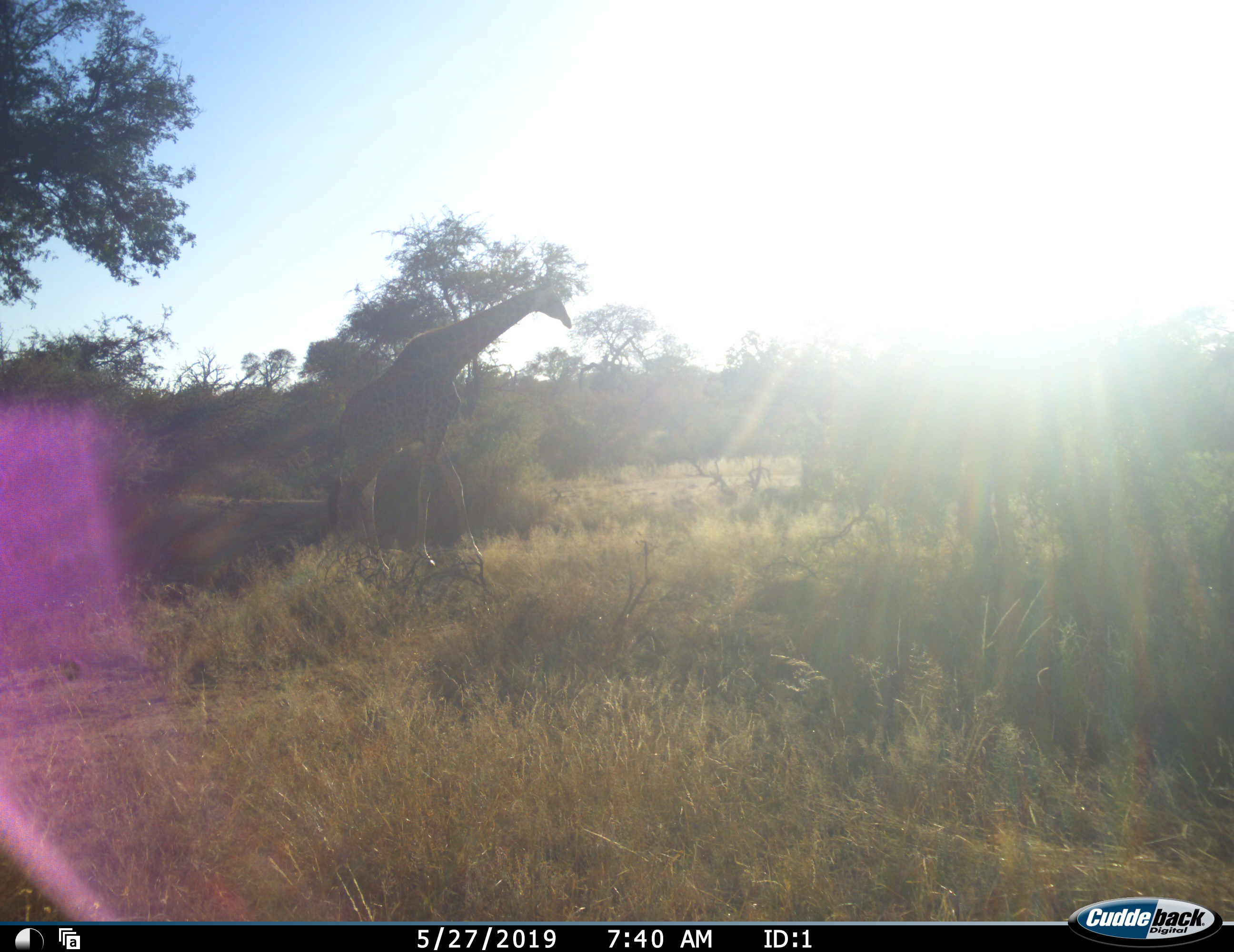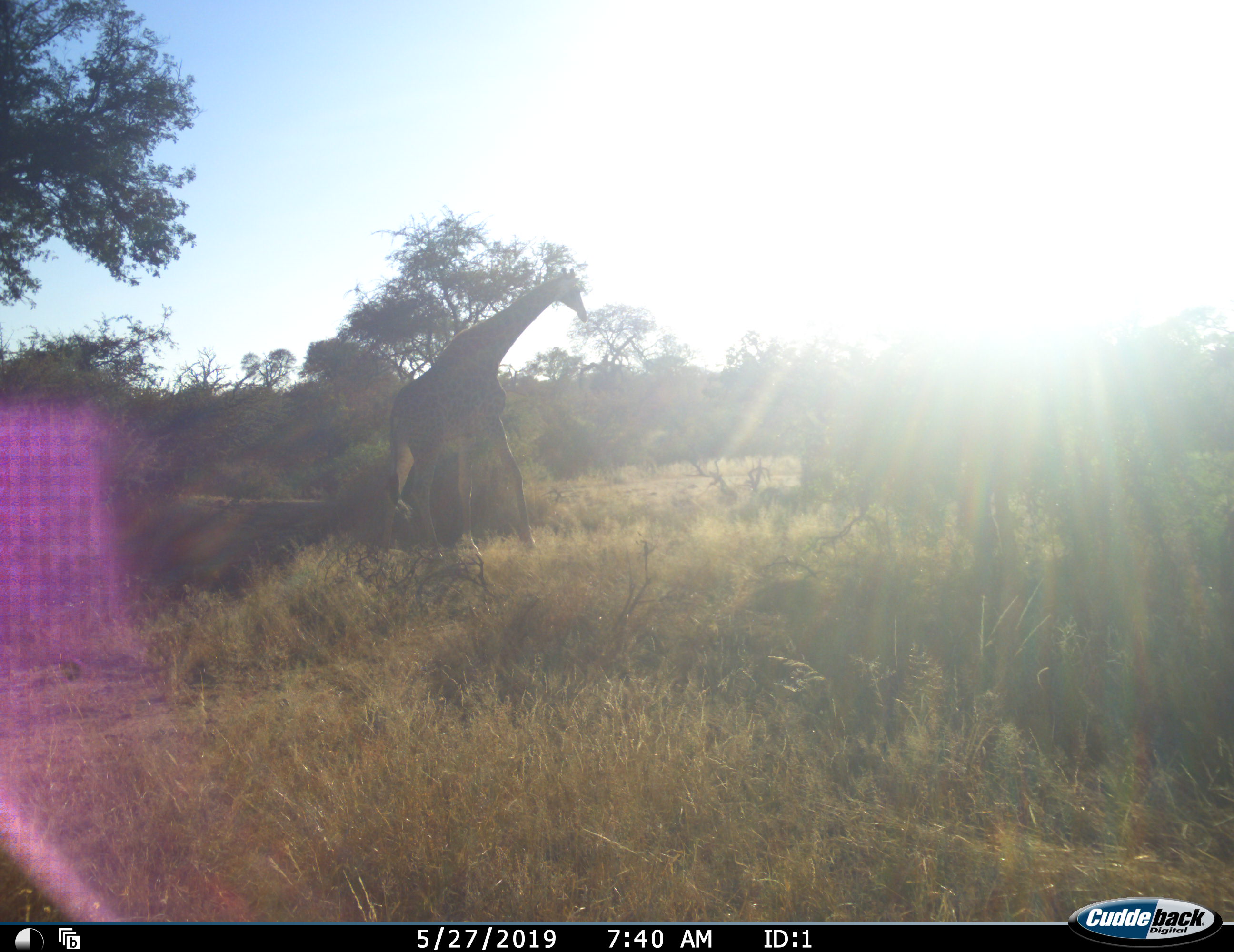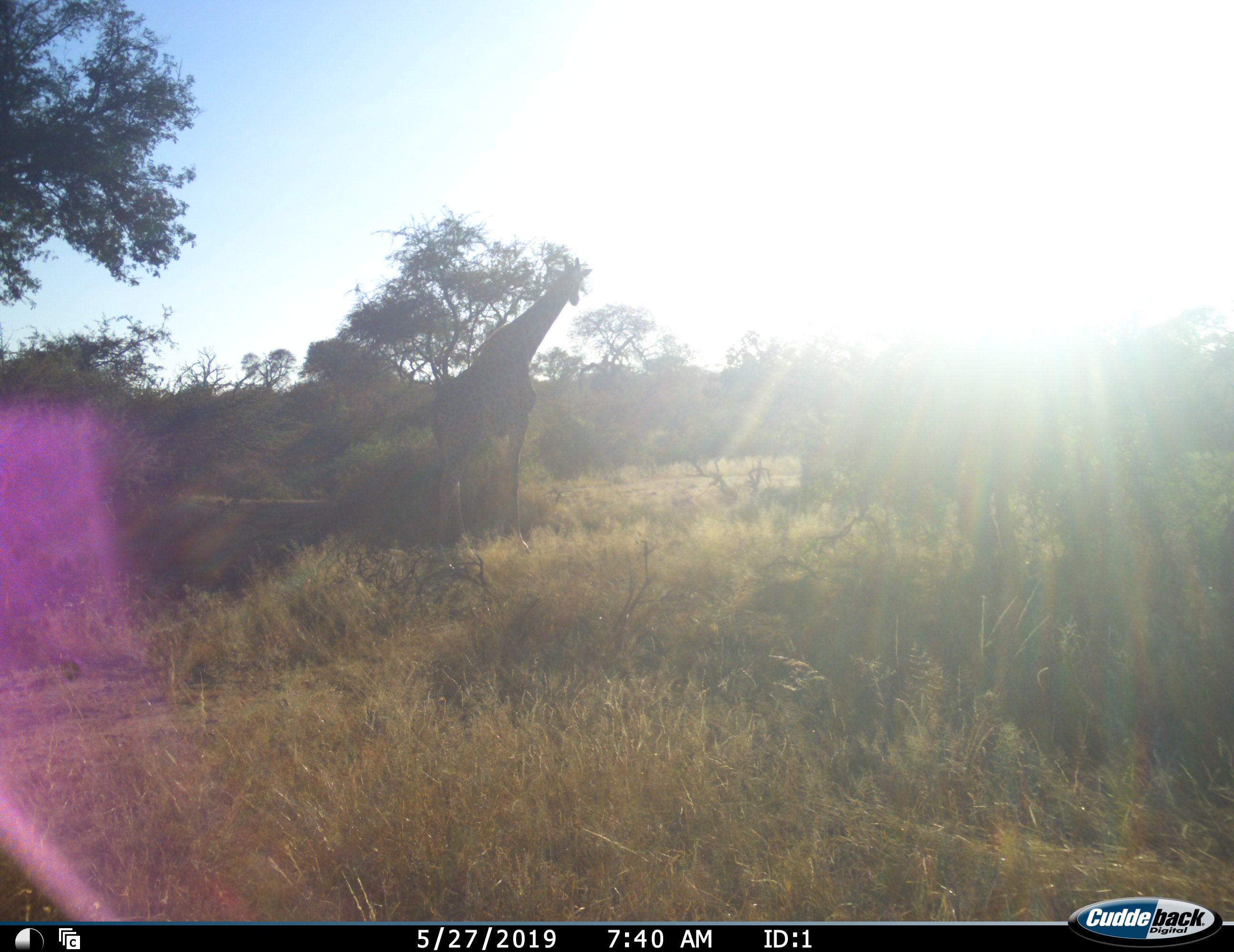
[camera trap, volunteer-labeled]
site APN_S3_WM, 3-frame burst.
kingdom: Animalia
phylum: Chordata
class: Mammalia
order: Artiodactyla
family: Giraffidae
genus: Giraffa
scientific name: Giraffa camelopardalis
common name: giraffe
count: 1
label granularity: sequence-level